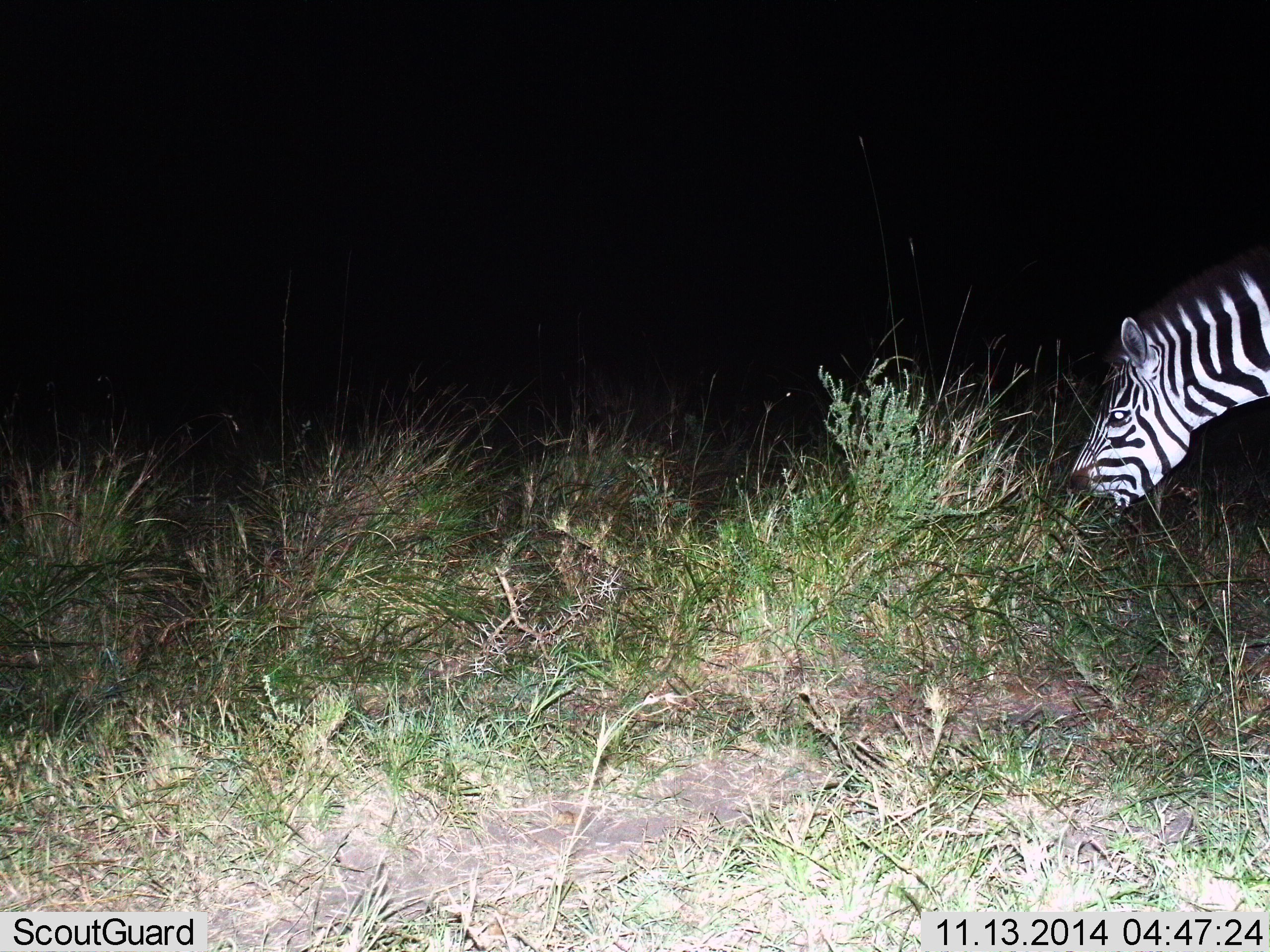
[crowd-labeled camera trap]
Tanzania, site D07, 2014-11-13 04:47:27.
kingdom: Animalia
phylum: Chordata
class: Mammalia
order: Perissodactyla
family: Equidae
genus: Equus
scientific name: Equus quagga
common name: plains zebra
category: zebra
Zebra (plains zebra) (Equus quagga), count 1. Behavior (volunteer vote fractions): standing 10%, resting 0%, moving 0%, interacting 0%. Young present (vote fraction): 0%. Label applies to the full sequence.